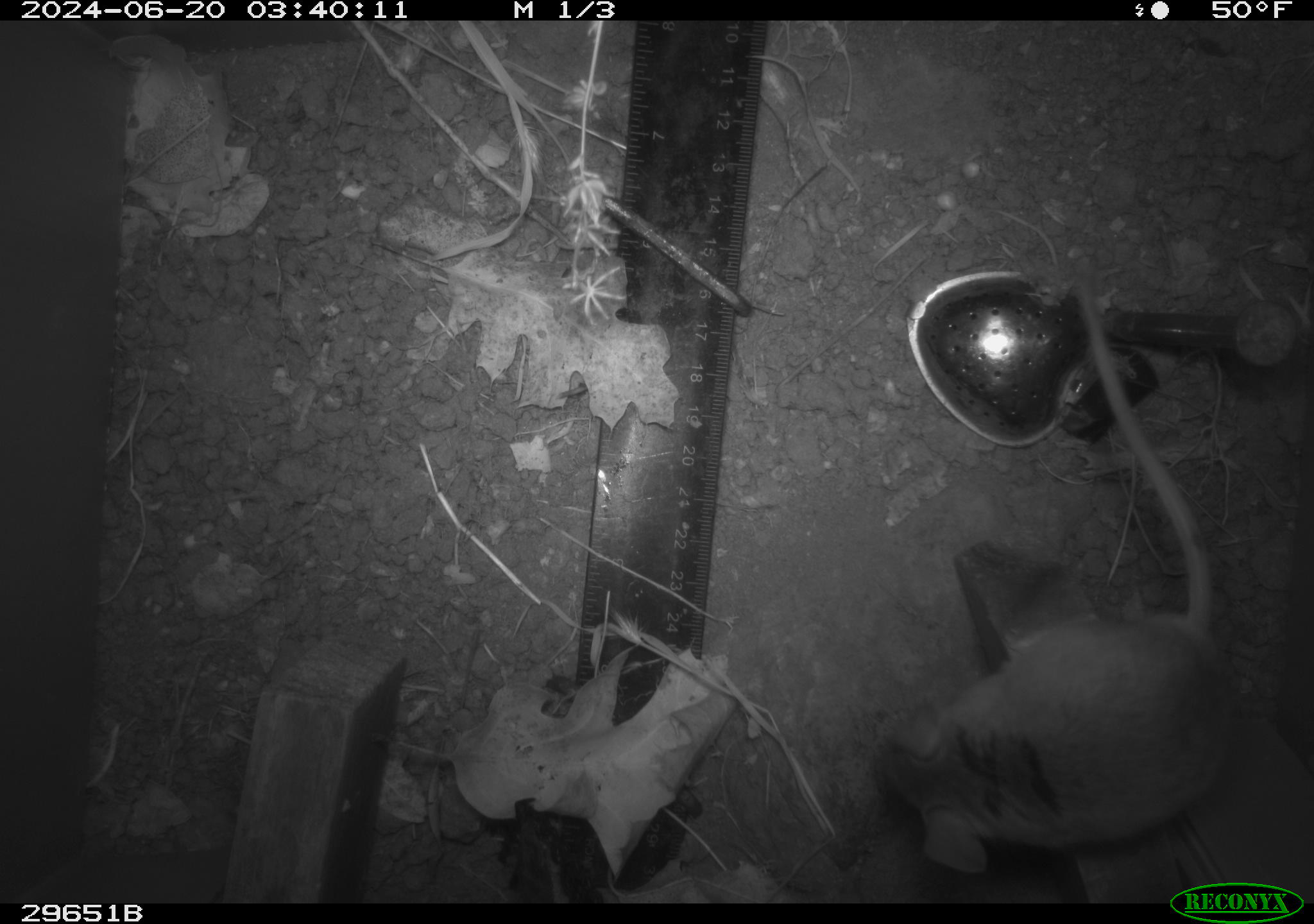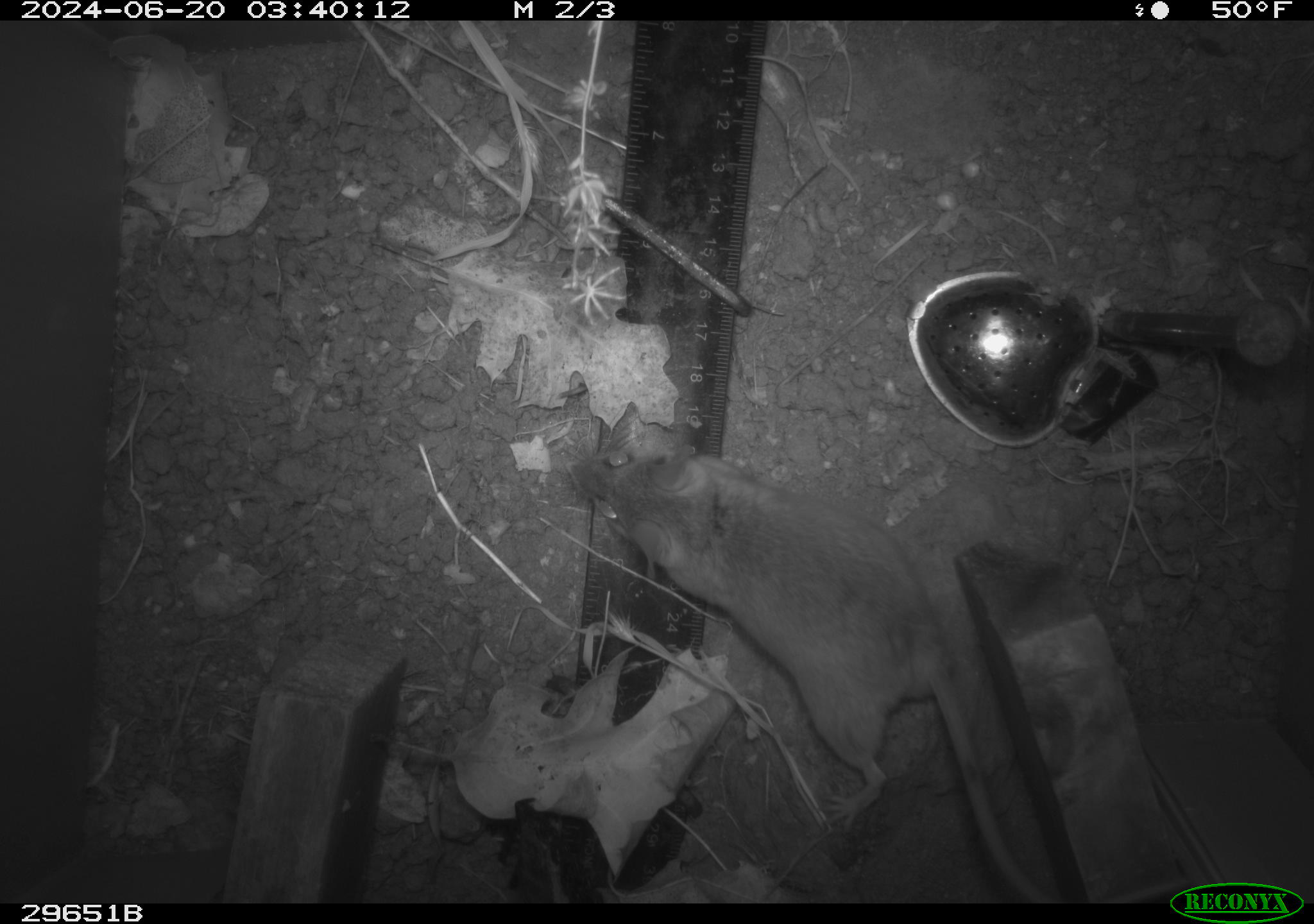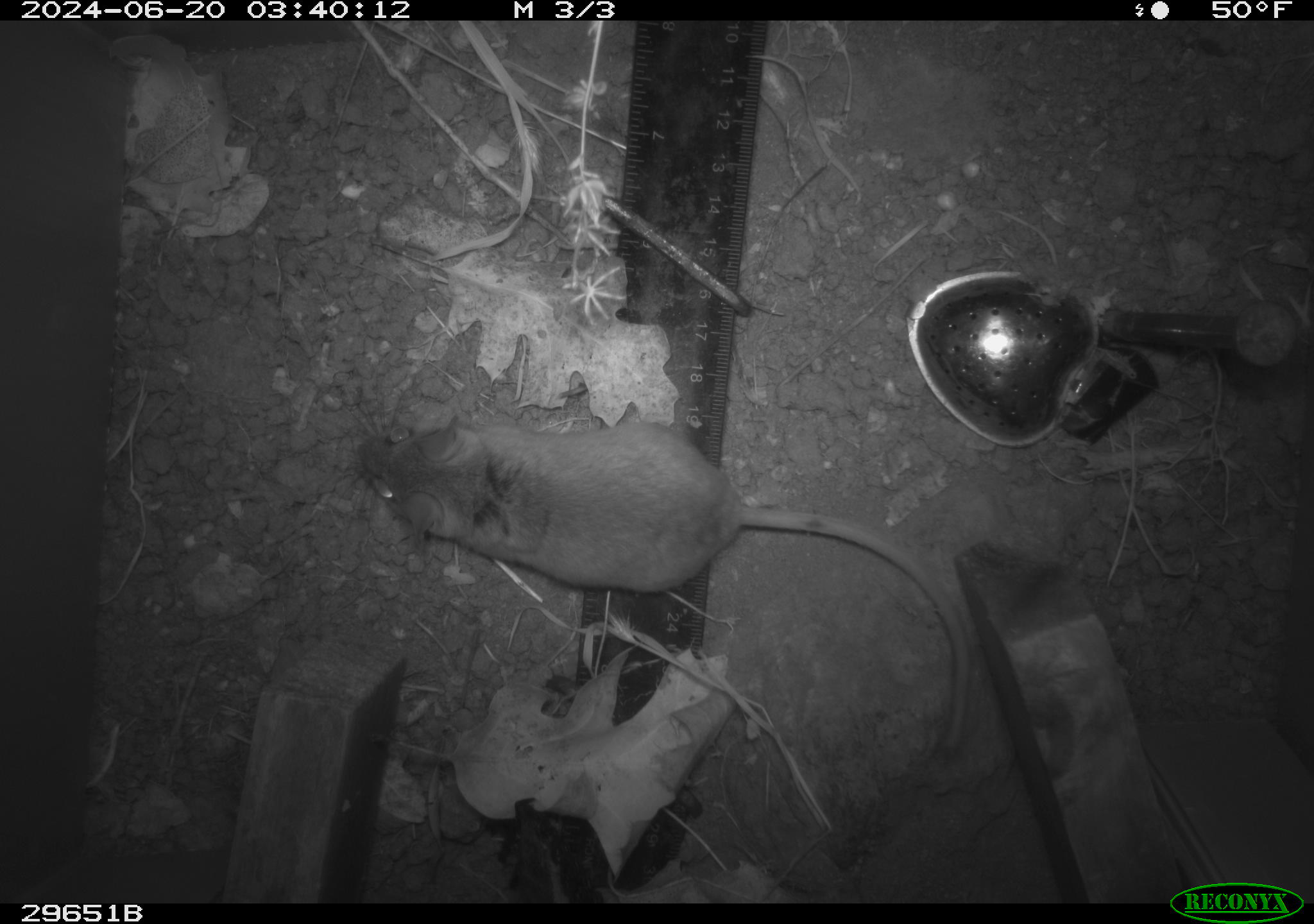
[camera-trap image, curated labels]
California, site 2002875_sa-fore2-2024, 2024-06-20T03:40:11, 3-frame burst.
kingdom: Animalia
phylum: Chordata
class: Mammalia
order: Rodentia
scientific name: Rodentia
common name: rodent